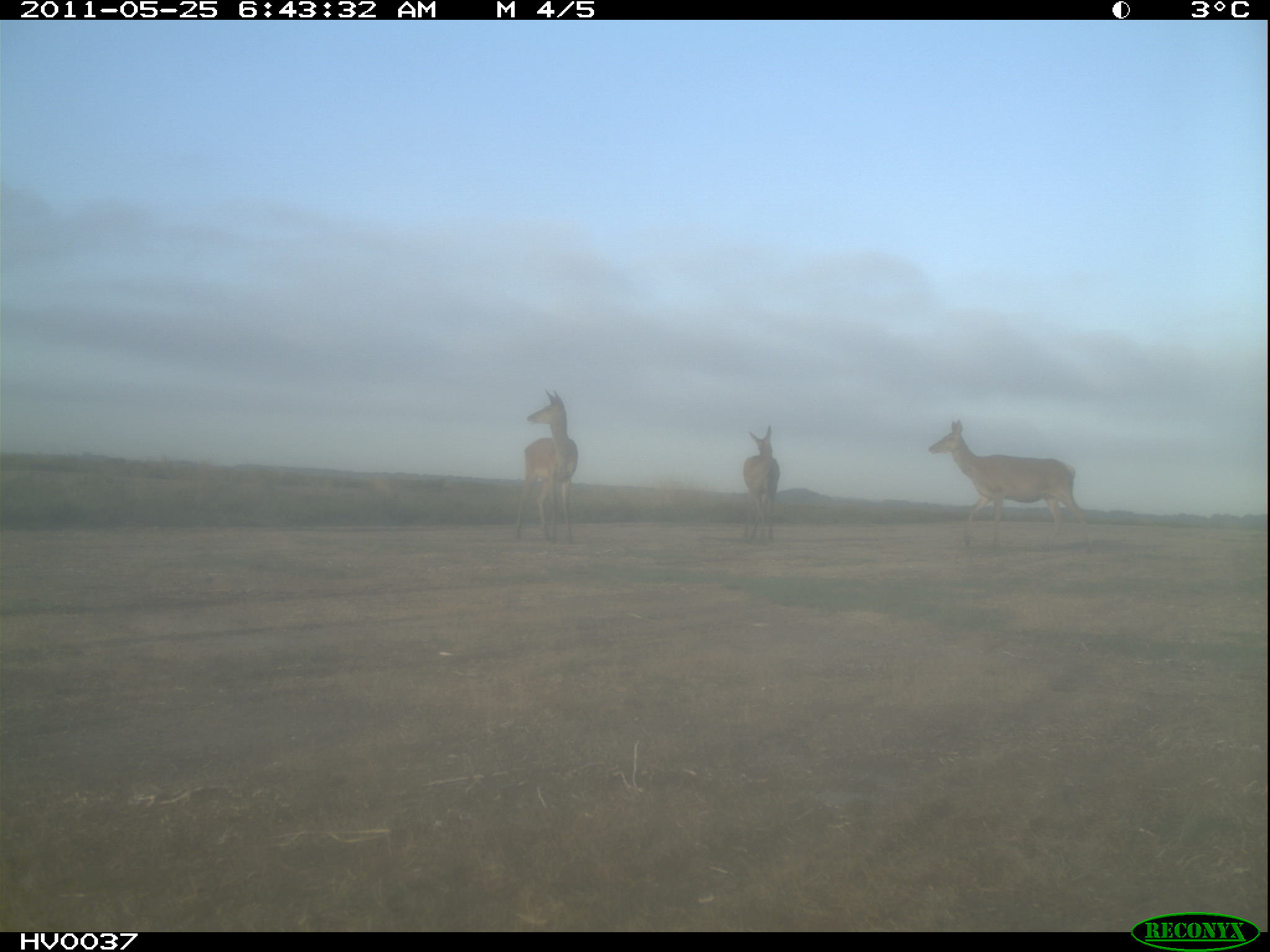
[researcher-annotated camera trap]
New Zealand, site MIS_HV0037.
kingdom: Animalia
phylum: Chordata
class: Mammalia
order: Artiodactyla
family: Cervidae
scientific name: Cervidae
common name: deer